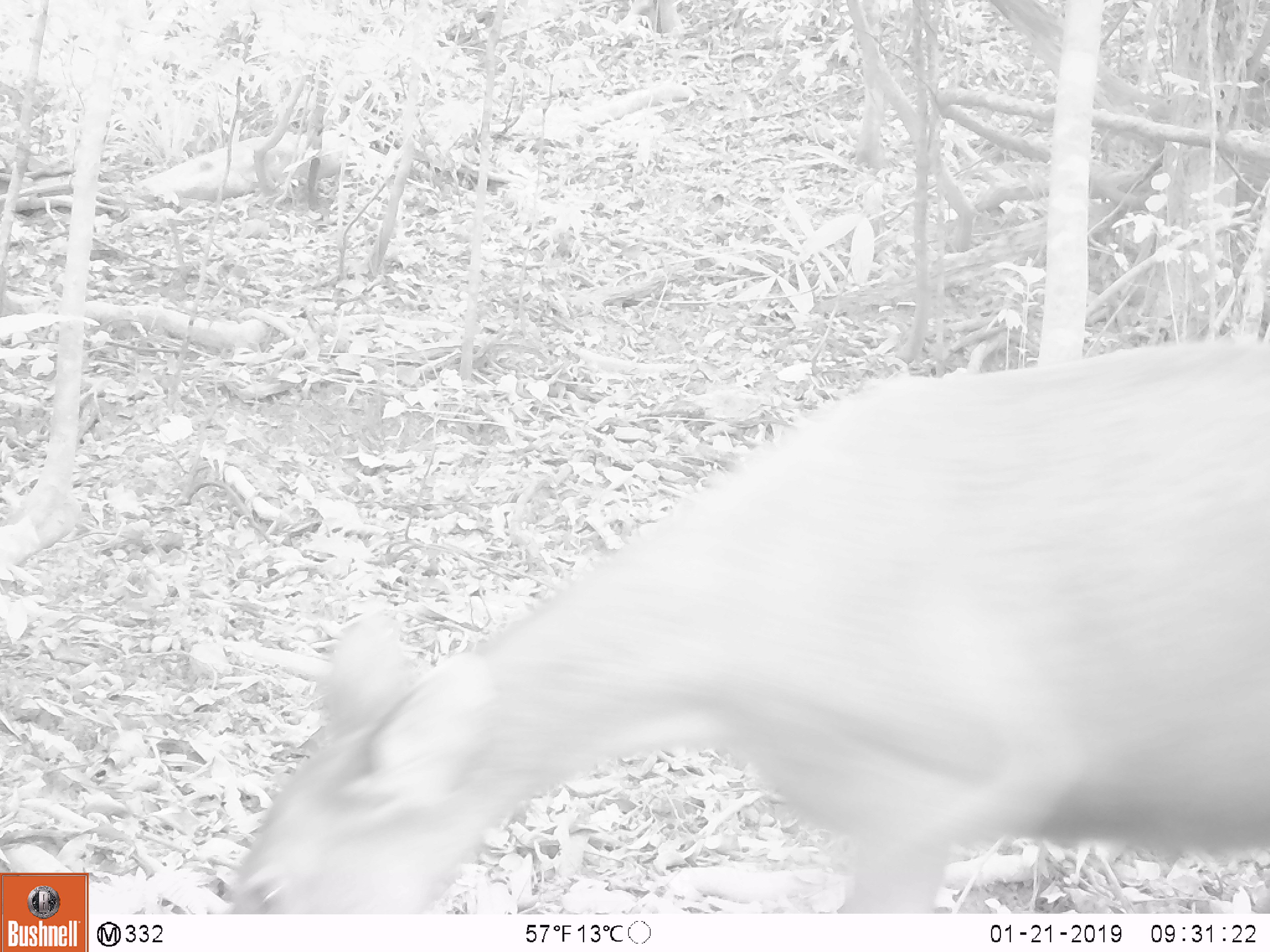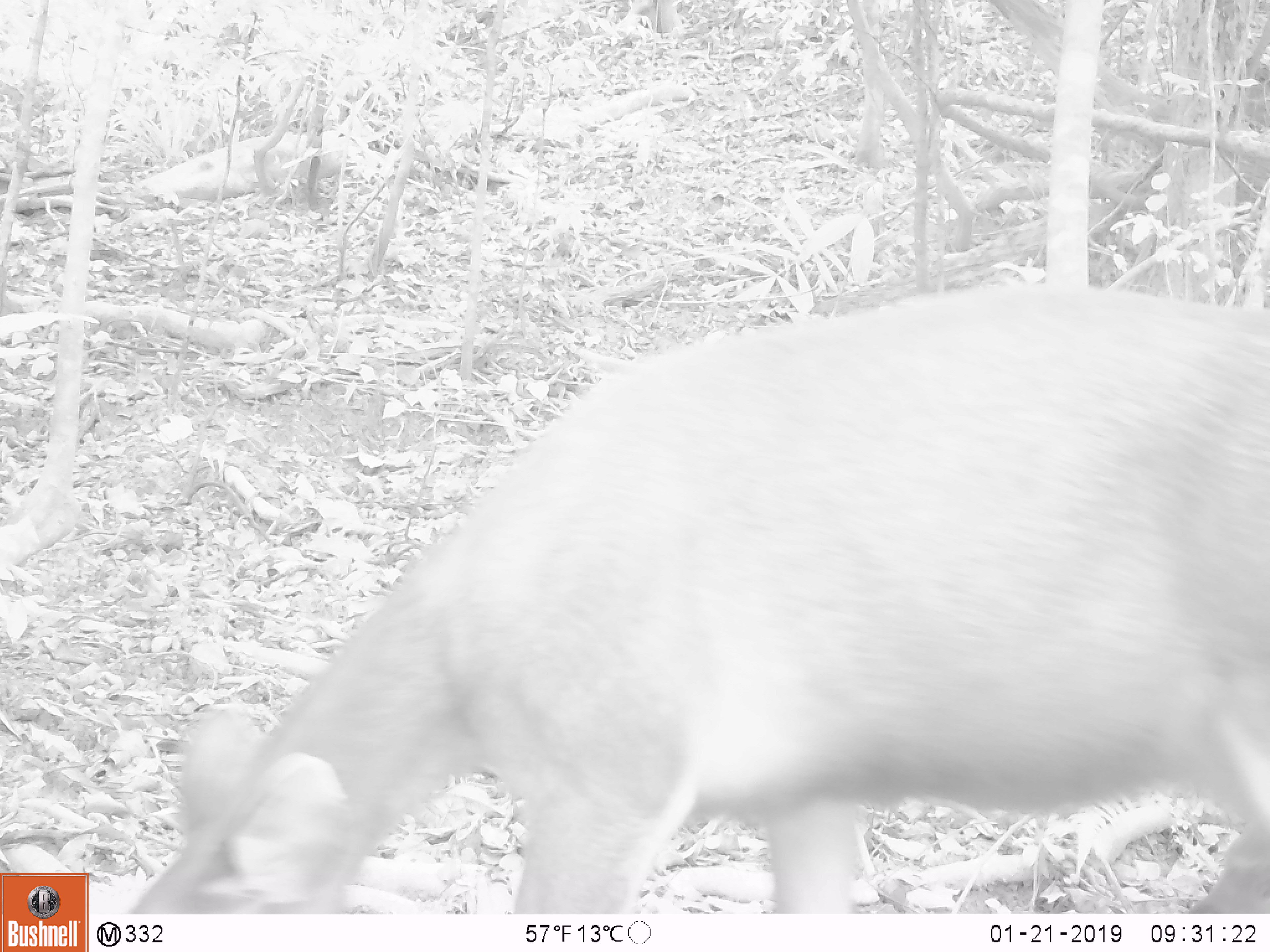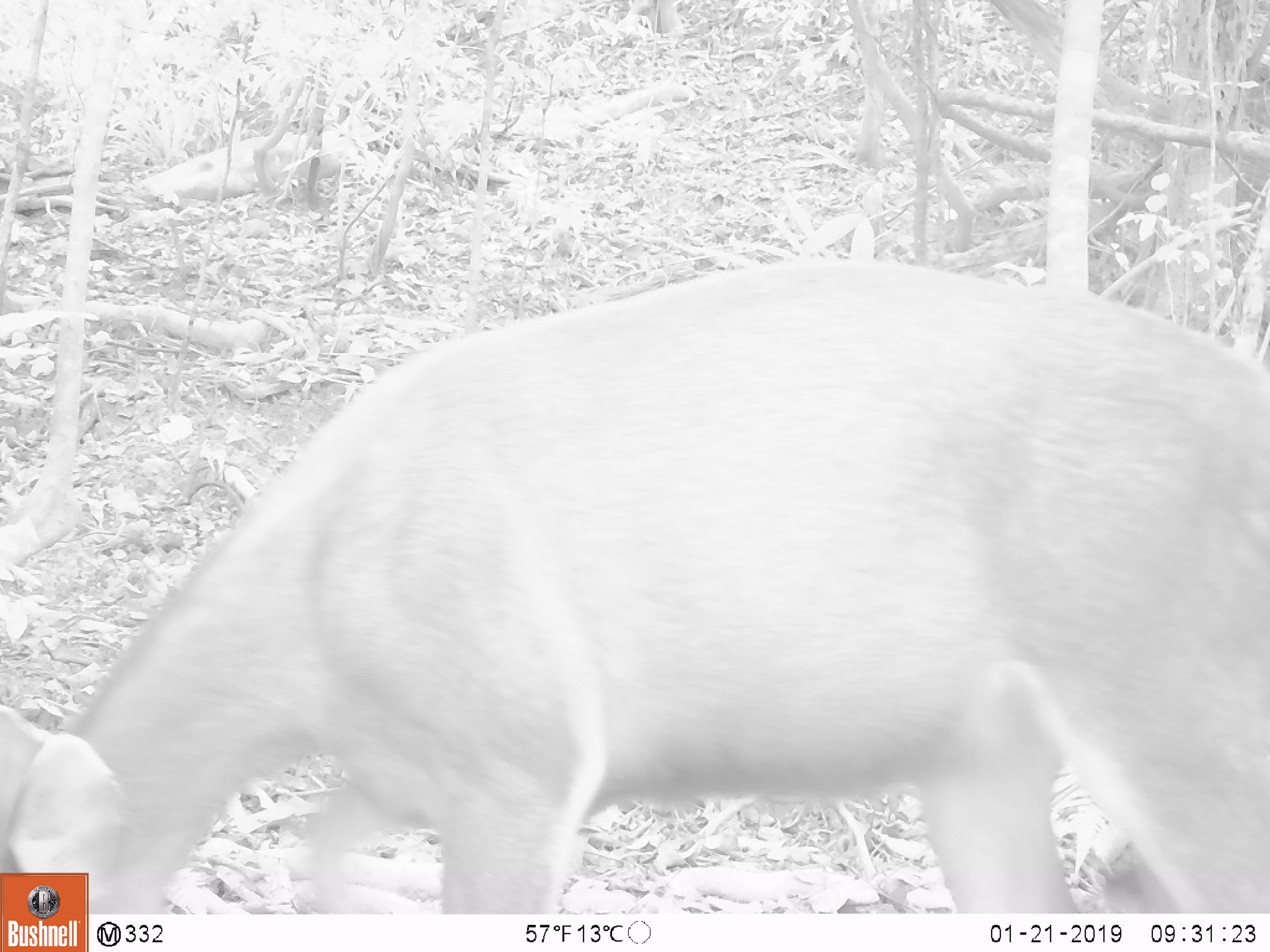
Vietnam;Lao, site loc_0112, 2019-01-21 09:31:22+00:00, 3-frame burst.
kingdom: Animalia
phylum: Chordata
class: Mammalia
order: Artiodactyla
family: Cervidae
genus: Rusa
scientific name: Rusa unicolor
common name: sambar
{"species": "sambar (Rusa unicolor)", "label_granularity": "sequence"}